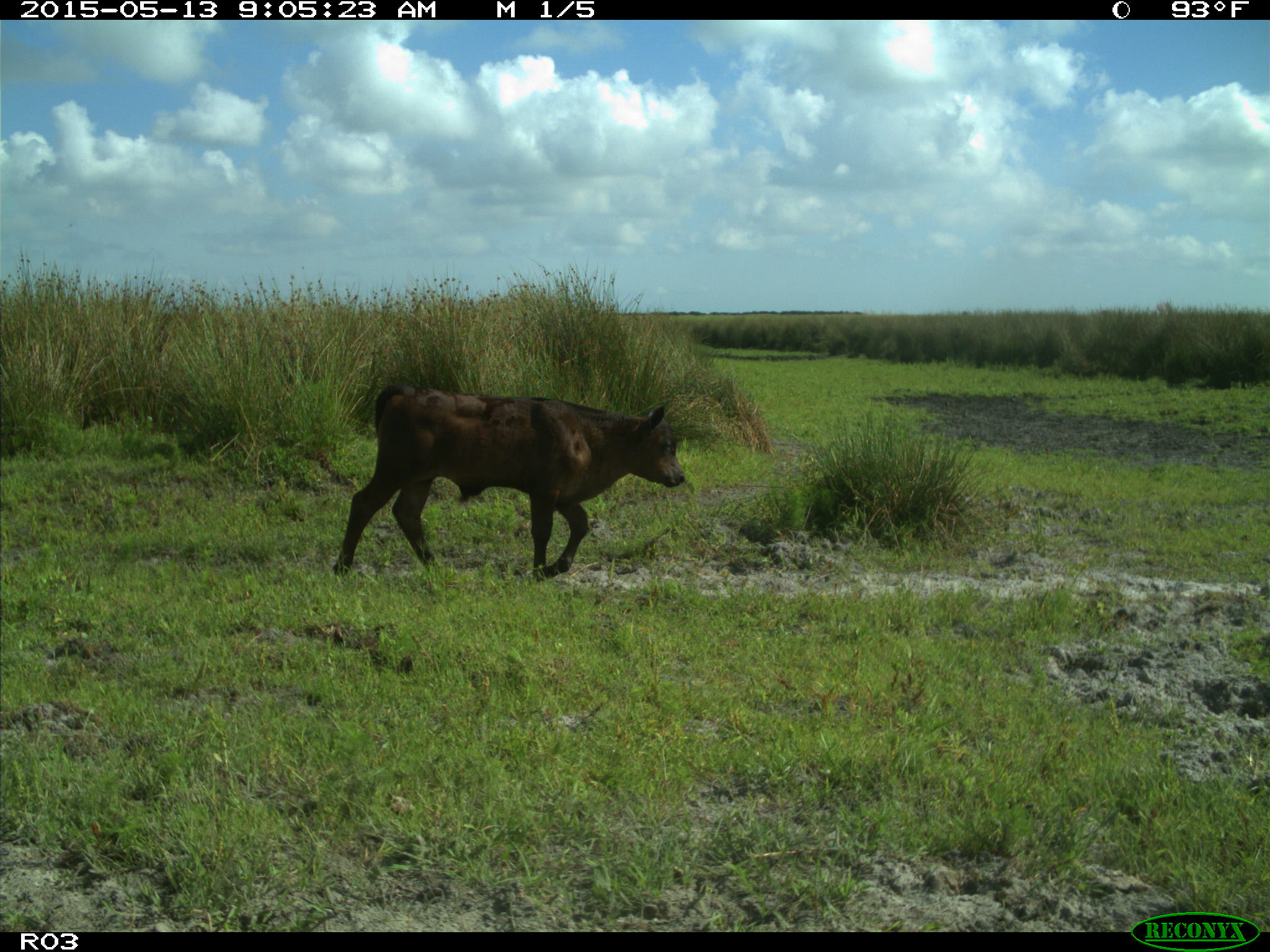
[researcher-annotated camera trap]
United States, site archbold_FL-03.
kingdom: Animalia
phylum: Chordata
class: Mammalia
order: Artiodactyla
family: Bovidae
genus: Bos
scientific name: Bos taurus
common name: domestic cow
Bos taurus (domestic cow).